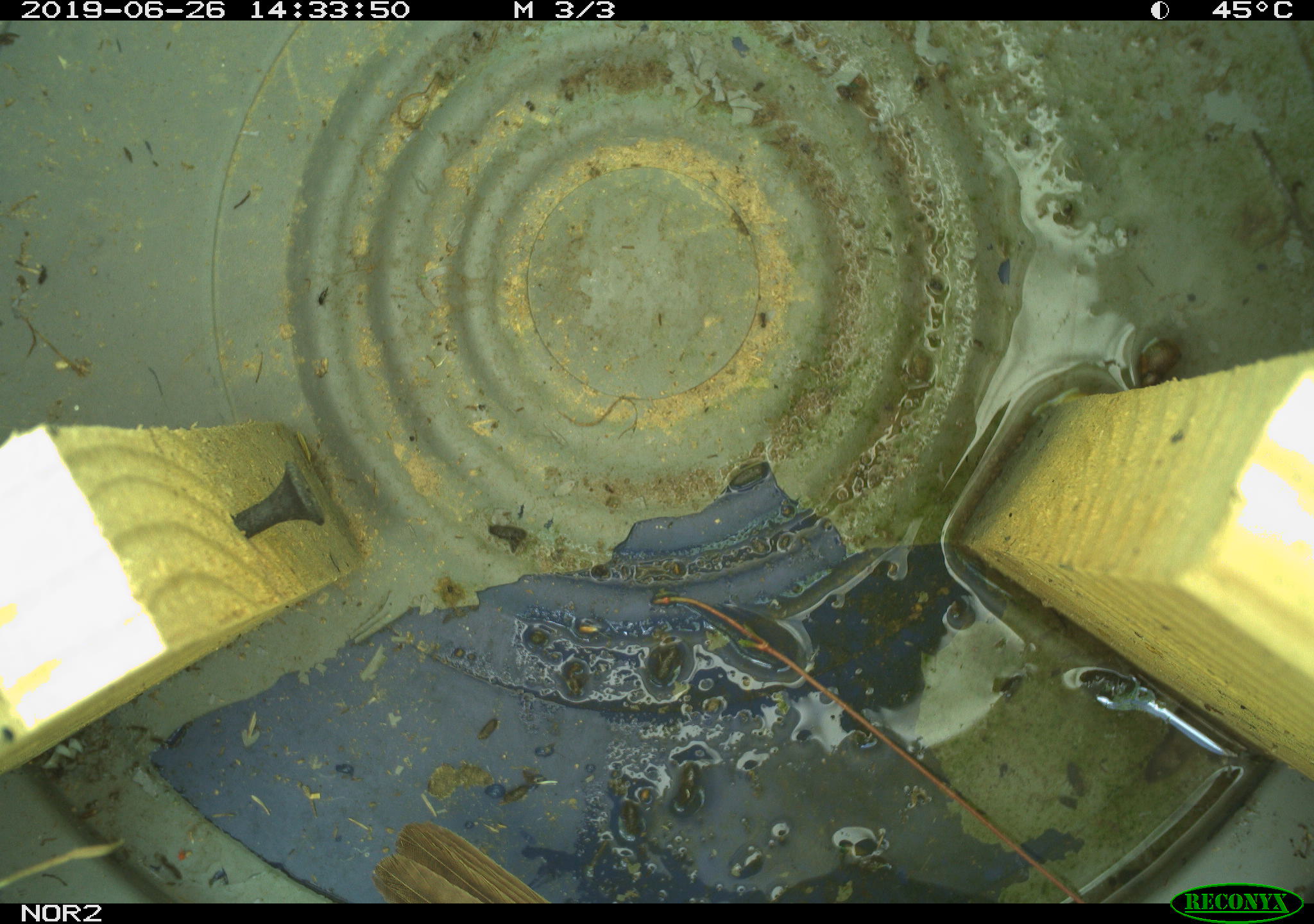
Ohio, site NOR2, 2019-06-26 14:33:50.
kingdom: Animalia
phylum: Chordata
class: Aves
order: Passeriformes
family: Passerellidae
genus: Melospiza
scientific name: Melospiza melodia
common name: song sparrow